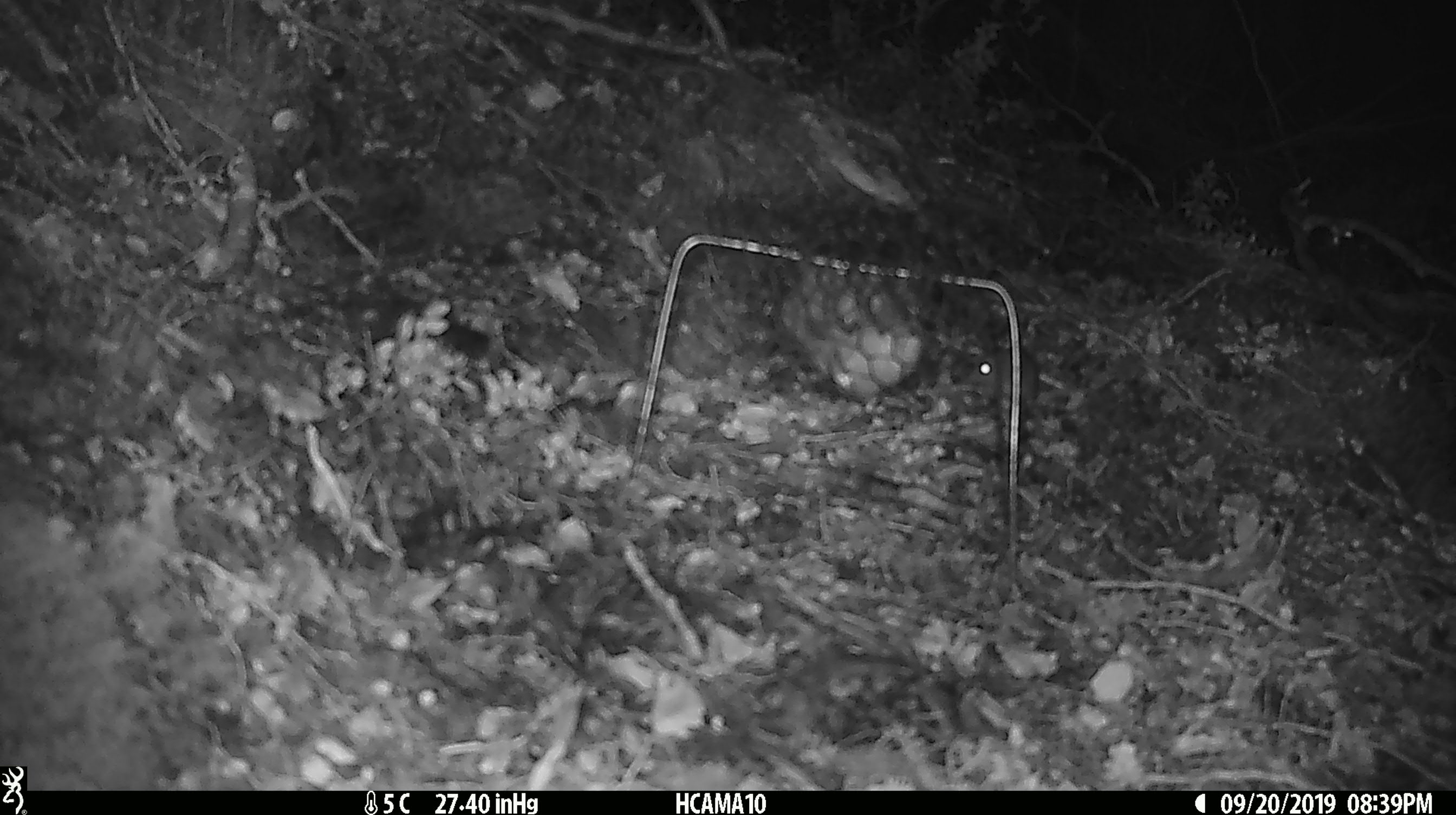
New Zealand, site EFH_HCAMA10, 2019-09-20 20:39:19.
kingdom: Animalia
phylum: Chordata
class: Mammalia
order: Rodentia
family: Muridae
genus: Mus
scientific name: Mus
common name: mouse